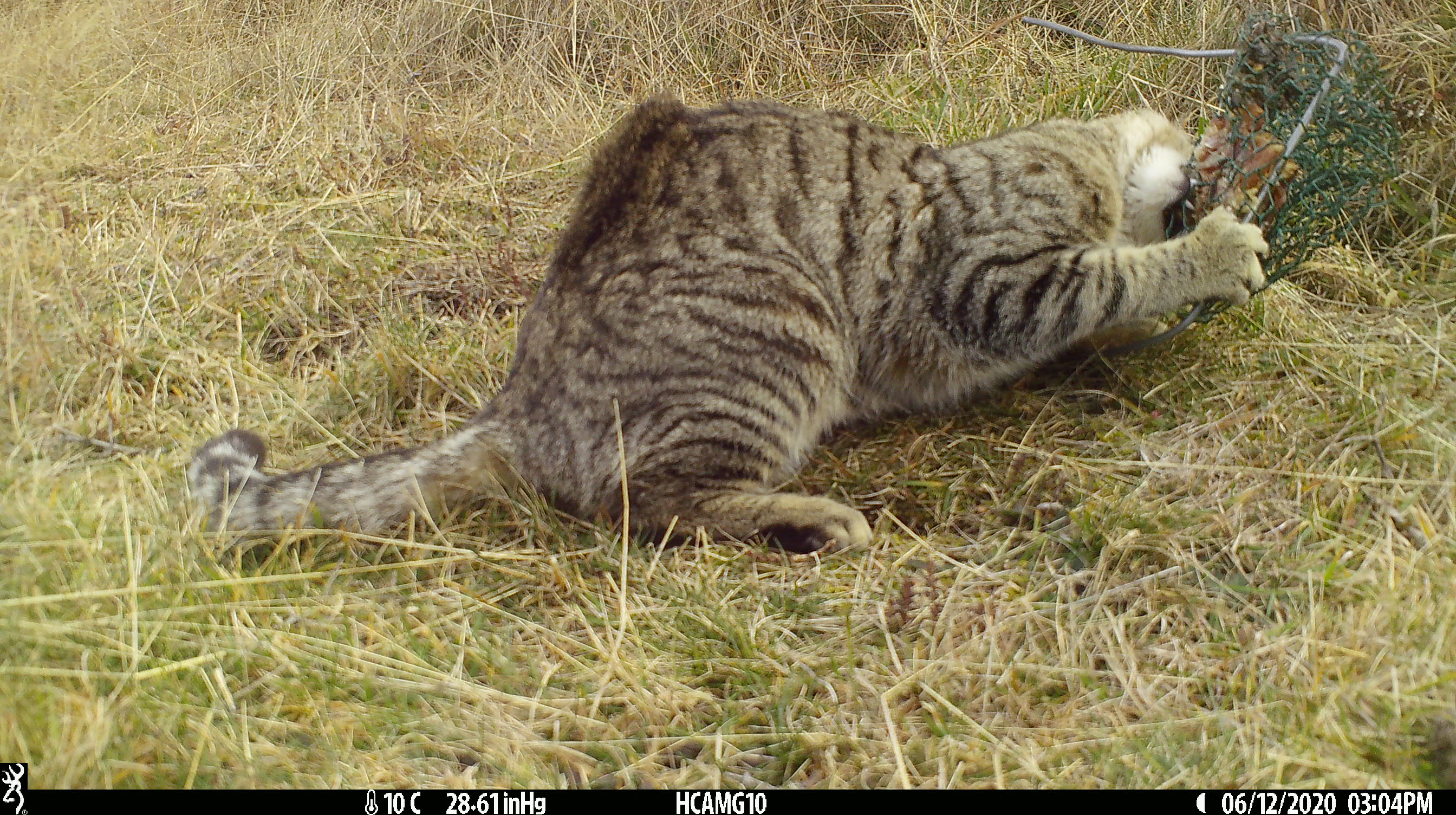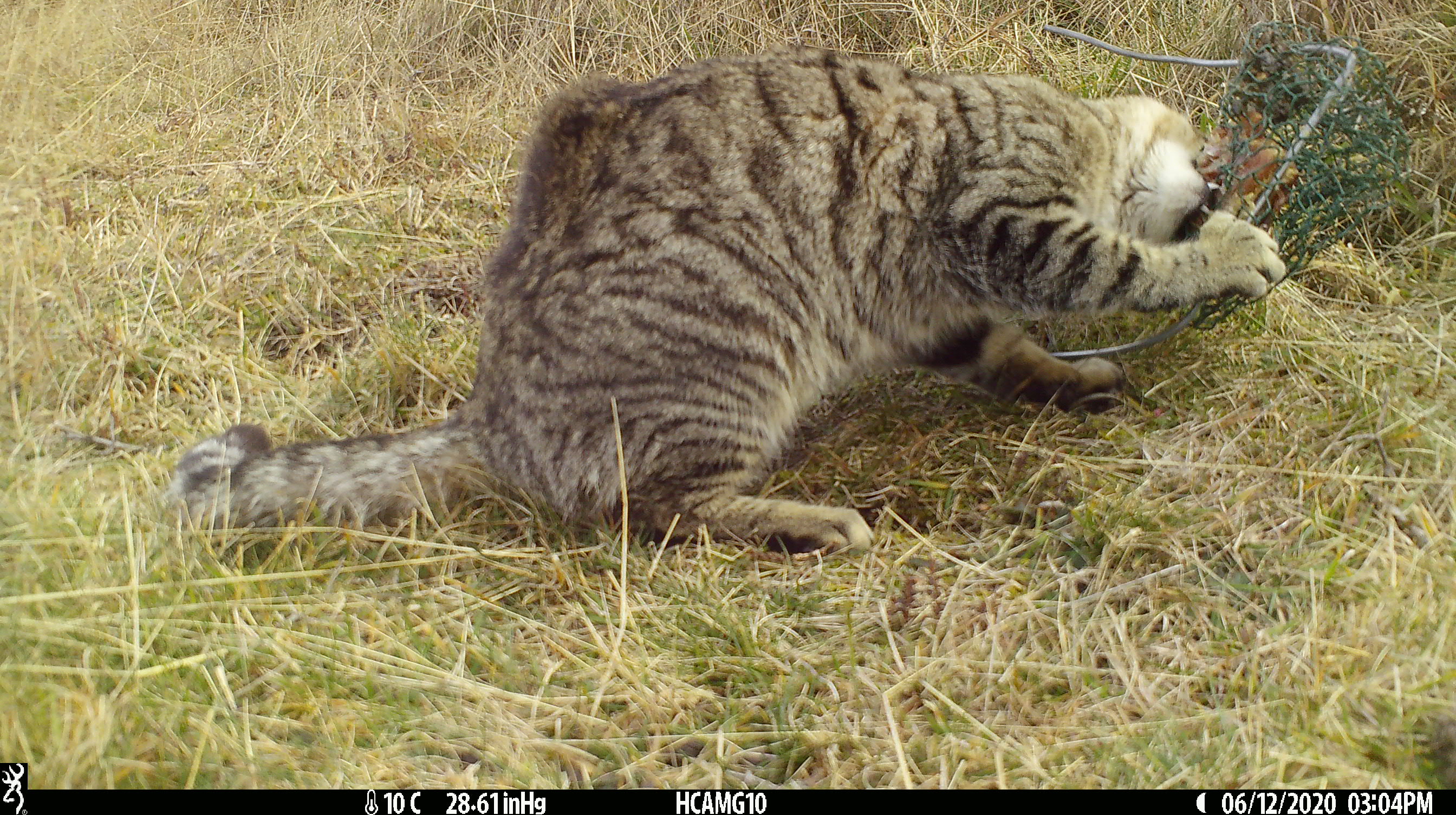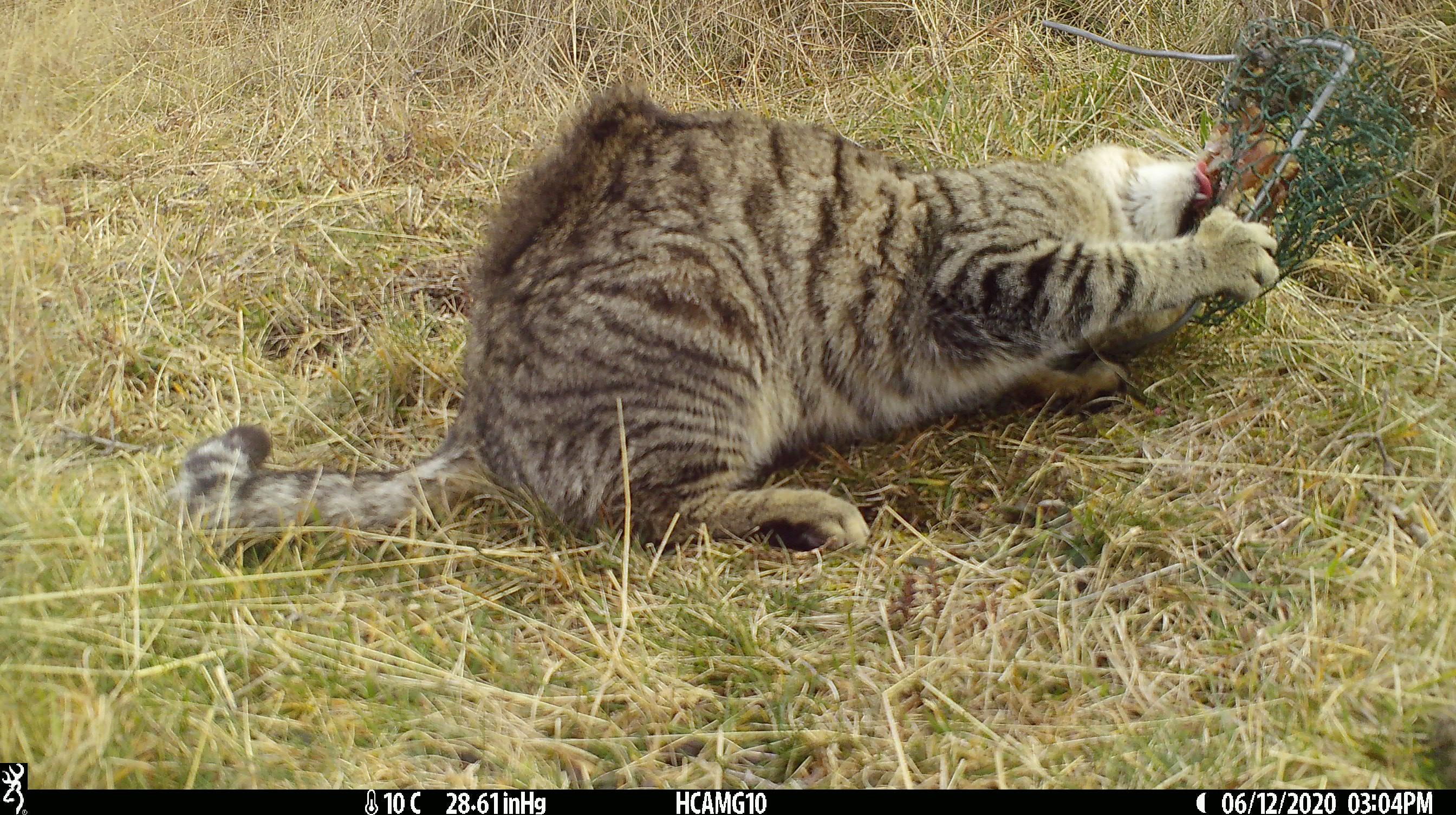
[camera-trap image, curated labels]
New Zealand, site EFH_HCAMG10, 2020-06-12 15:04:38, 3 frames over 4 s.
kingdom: Animalia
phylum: Chordata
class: Mammalia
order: Carnivora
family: Felidae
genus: Felis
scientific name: Felis catus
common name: domestic cat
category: cat